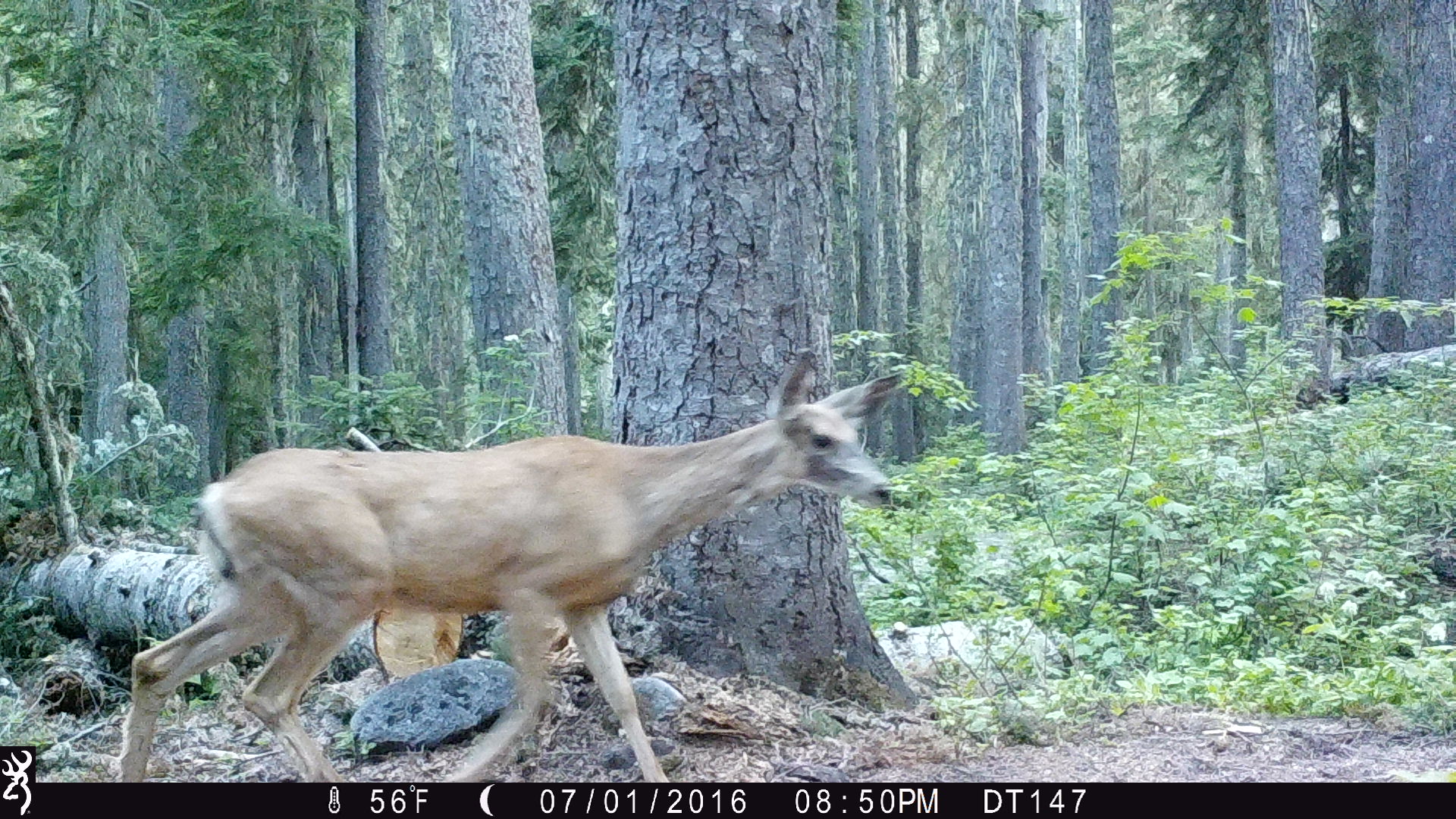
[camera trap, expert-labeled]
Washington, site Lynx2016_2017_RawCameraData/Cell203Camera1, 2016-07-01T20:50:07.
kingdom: Animalia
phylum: Chordata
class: Mammalia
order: Artiodactyla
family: Cervidae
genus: Odocoileus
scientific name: Odocoileus hemionus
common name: mule deer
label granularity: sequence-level